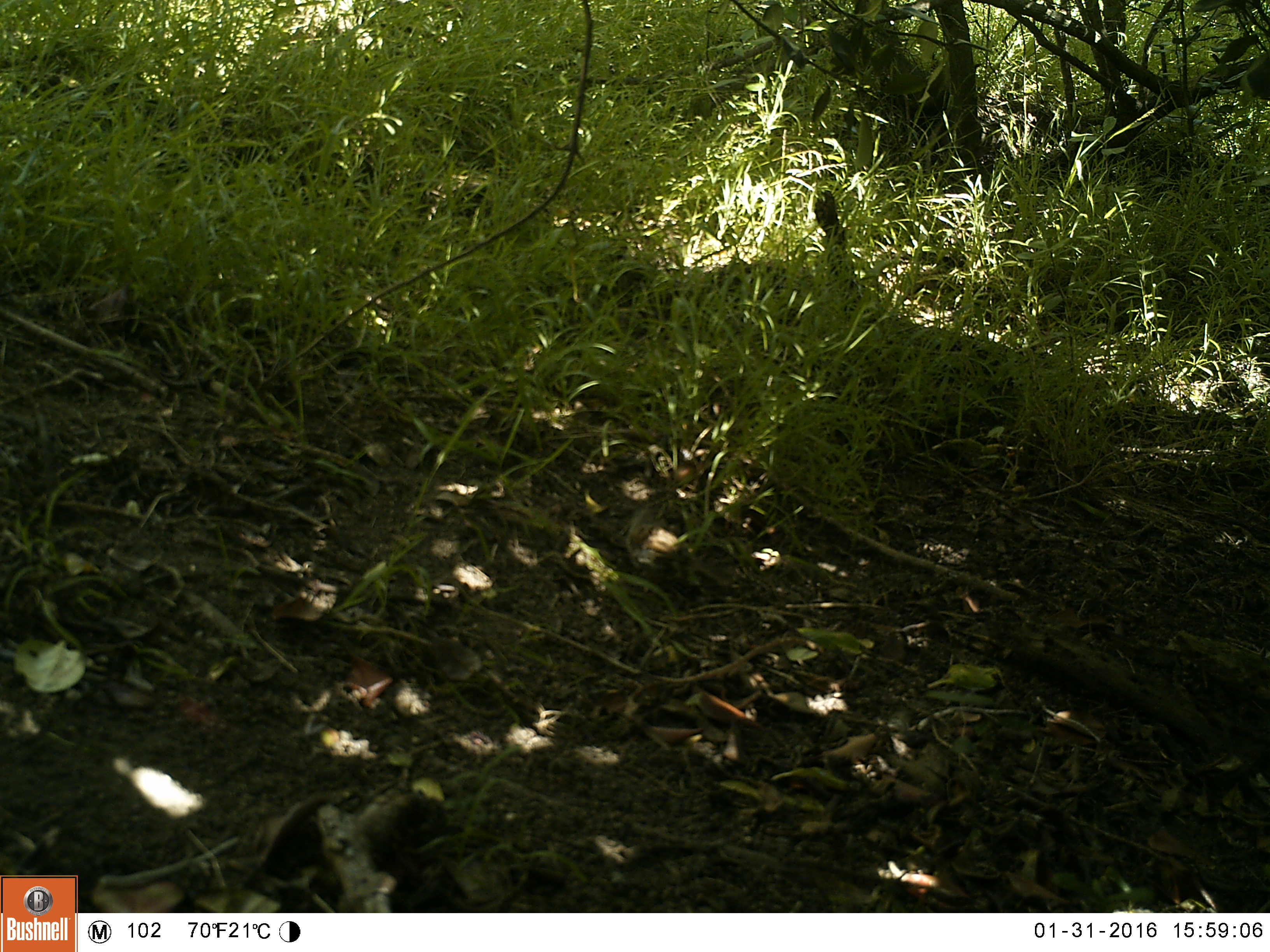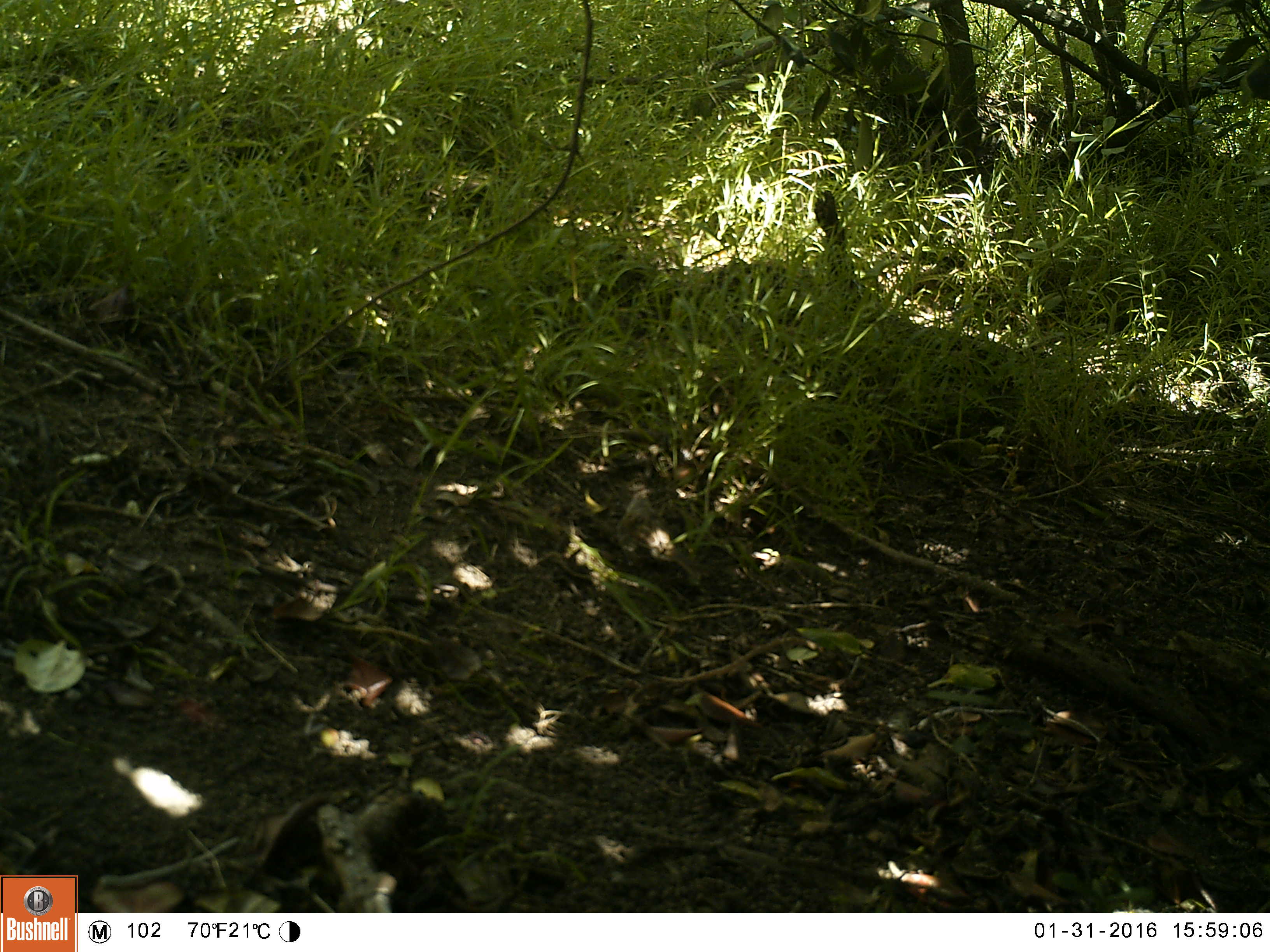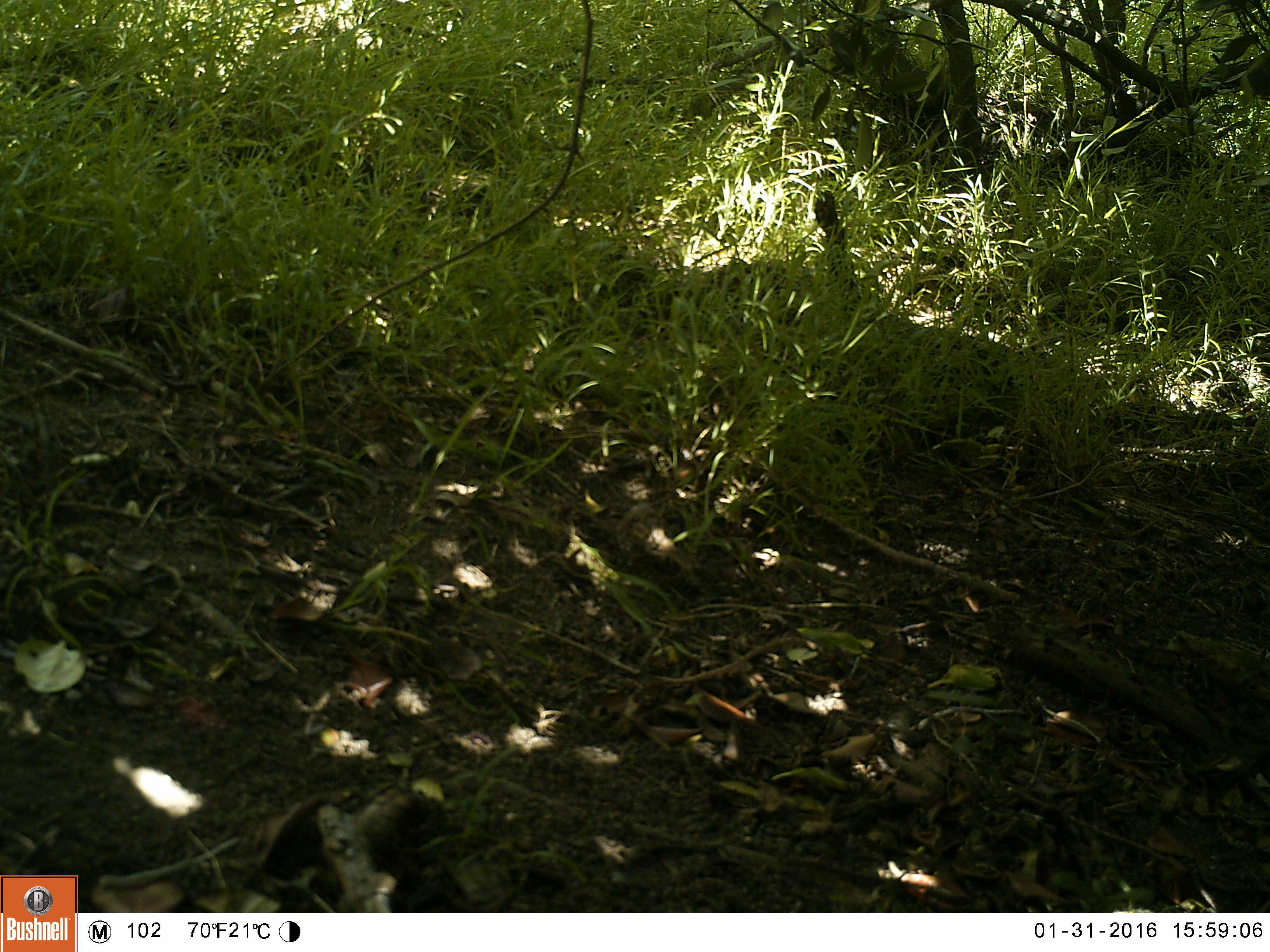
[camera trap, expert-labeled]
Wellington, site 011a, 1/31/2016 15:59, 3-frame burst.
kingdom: Animalia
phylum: Chordata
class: Aves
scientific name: Aves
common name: bird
Bird (Aves).